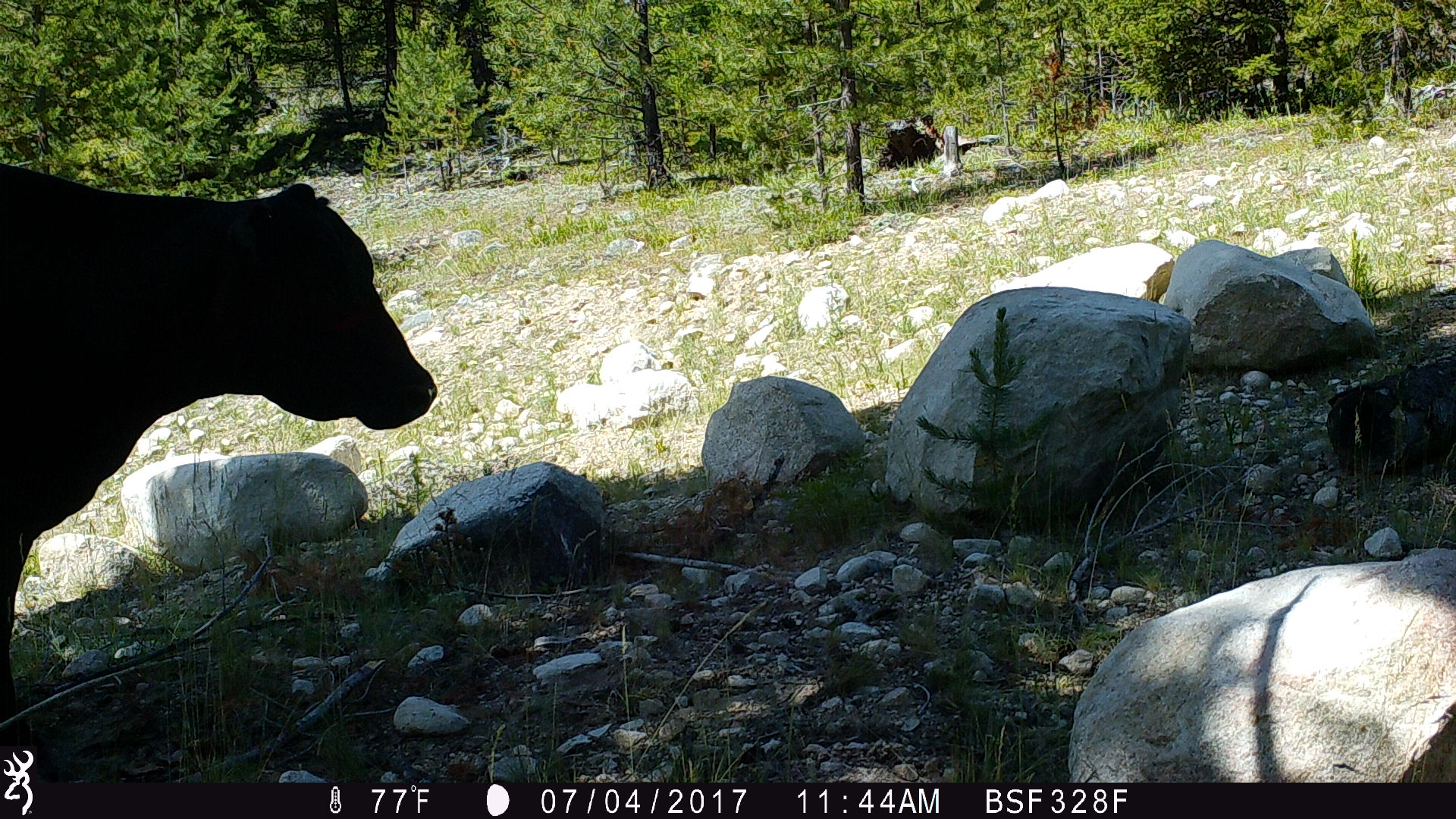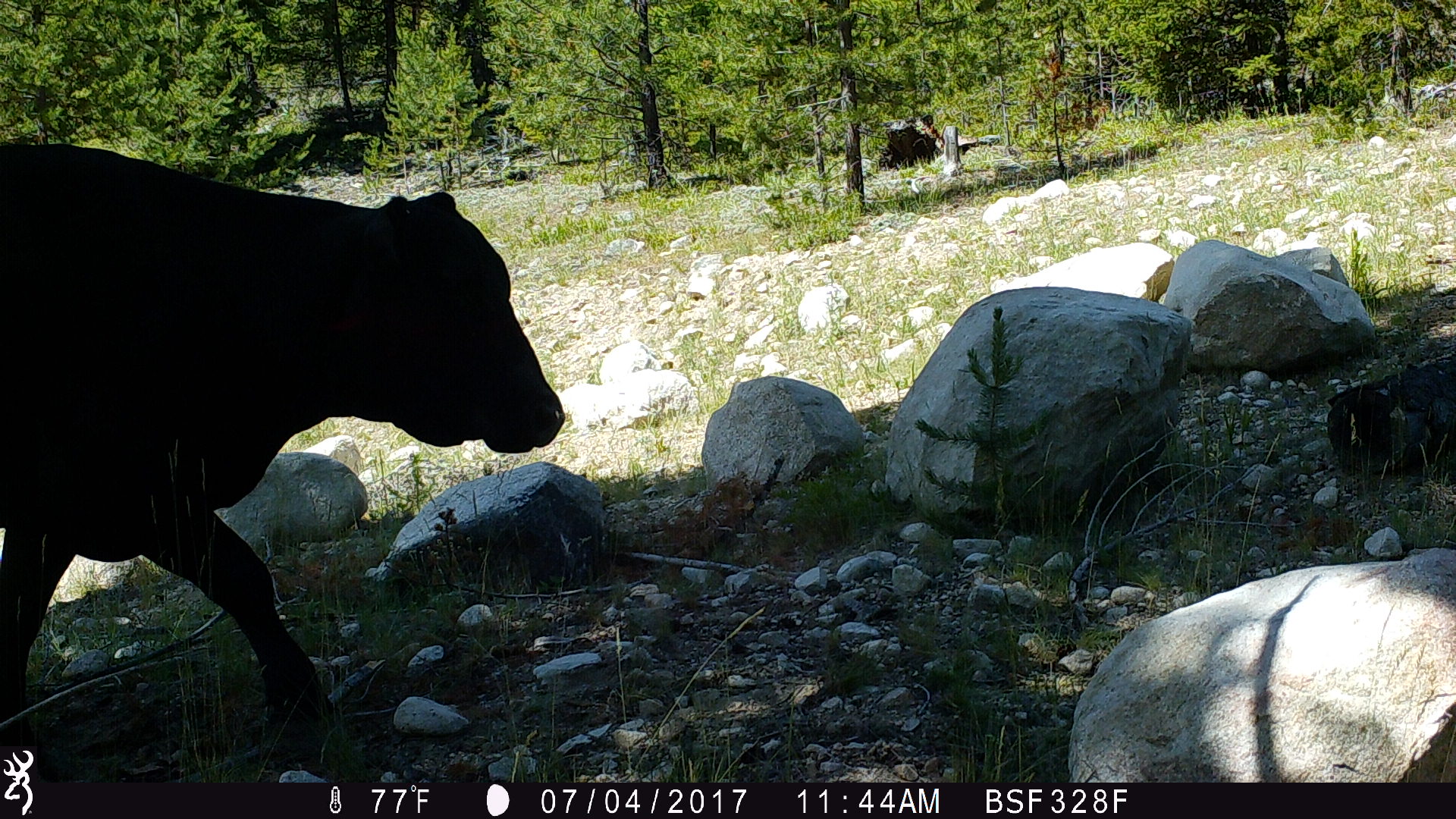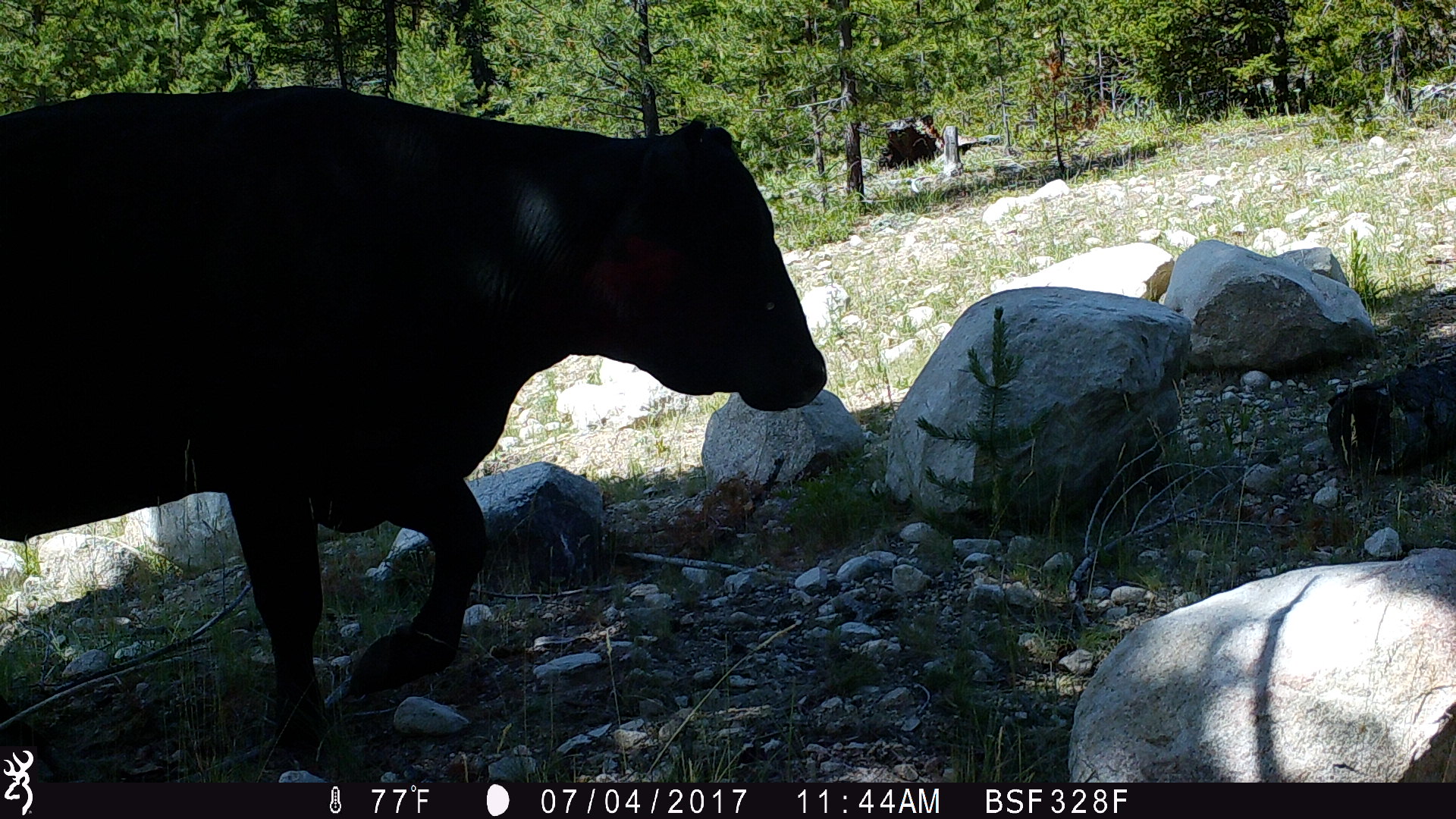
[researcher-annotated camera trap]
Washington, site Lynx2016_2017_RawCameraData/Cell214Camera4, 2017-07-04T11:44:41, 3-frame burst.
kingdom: Animalia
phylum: Chordata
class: Mammalia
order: Artiodactyla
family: Bovidae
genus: Bos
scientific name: Bos taurus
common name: domestic cattle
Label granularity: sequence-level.